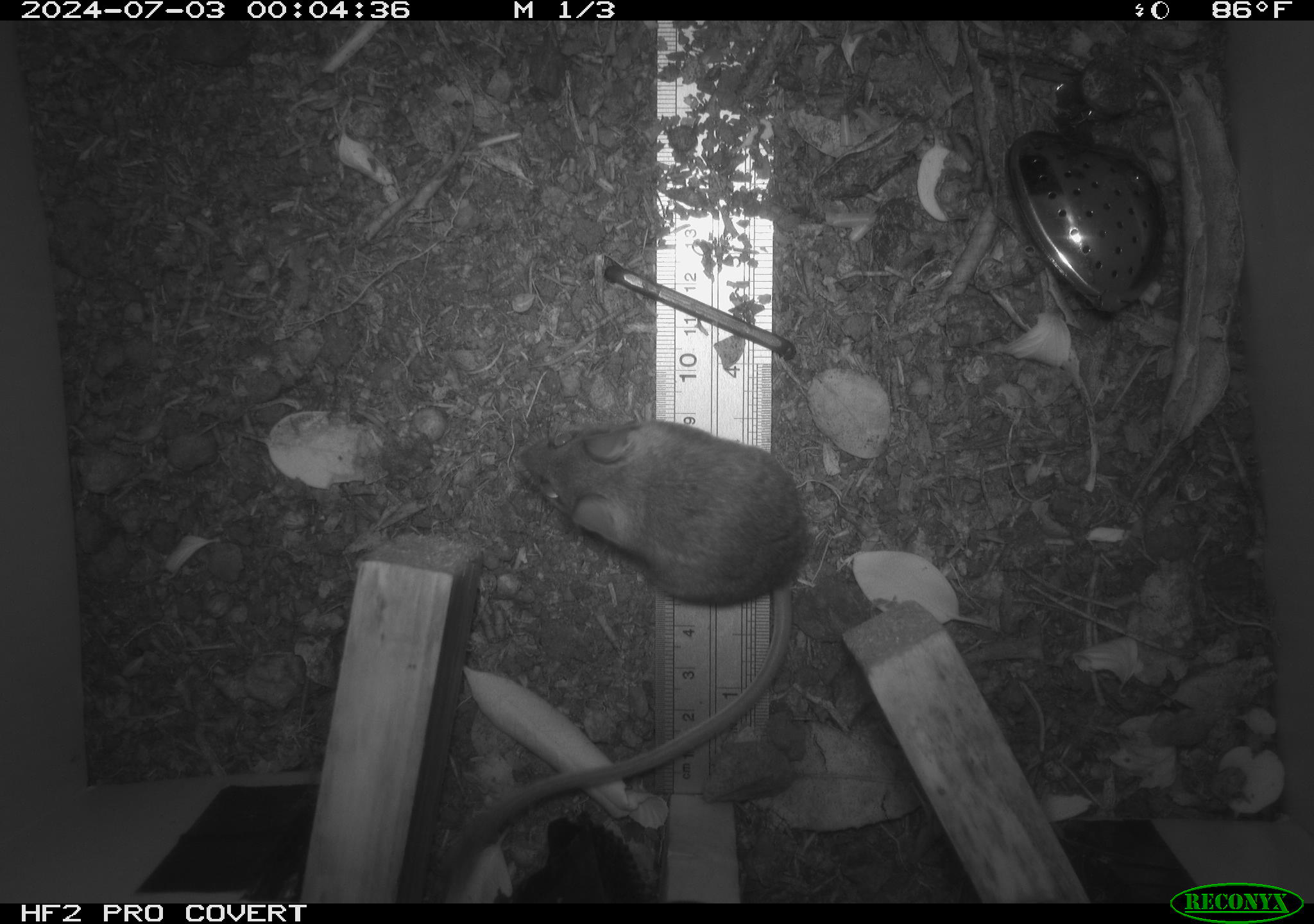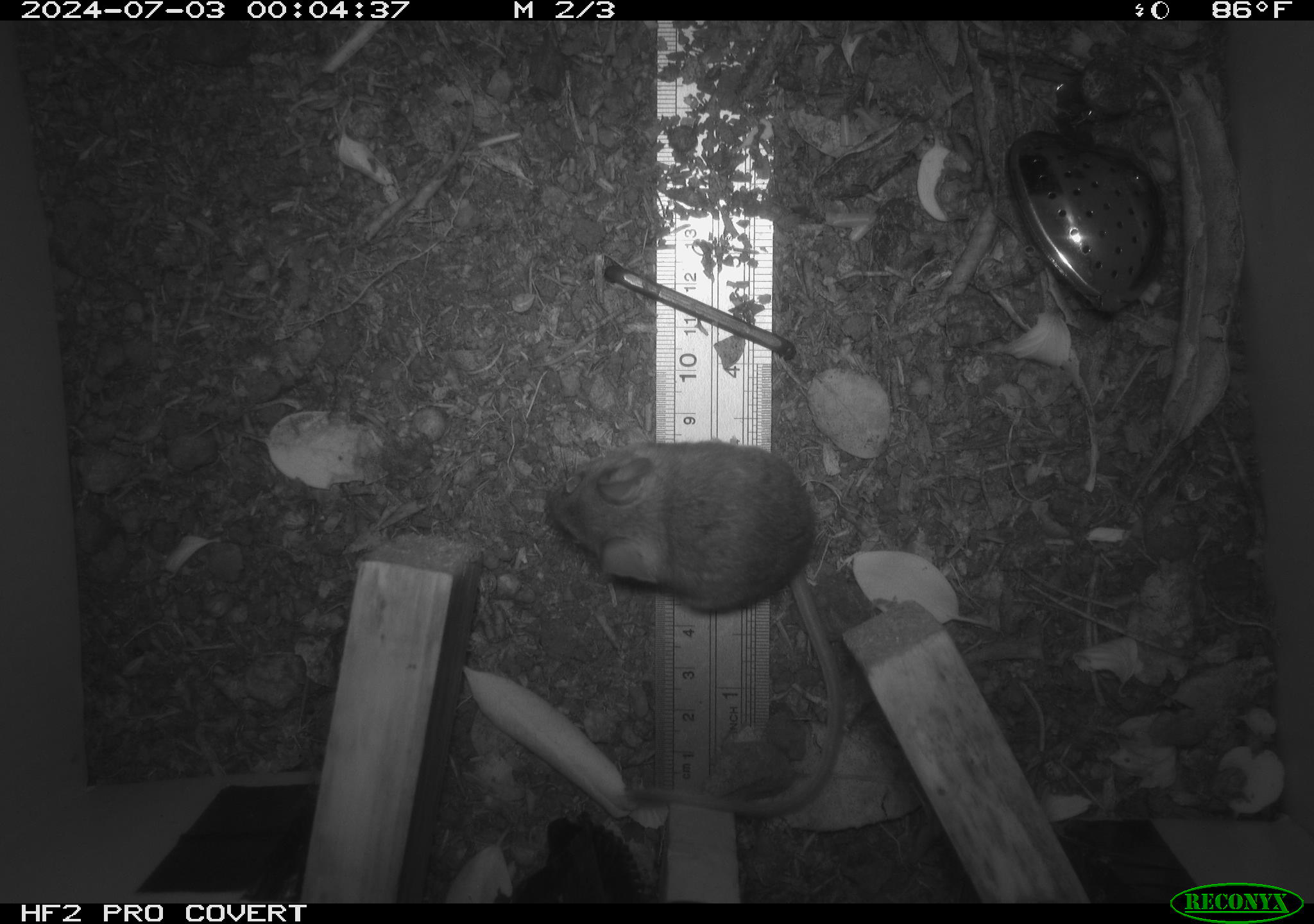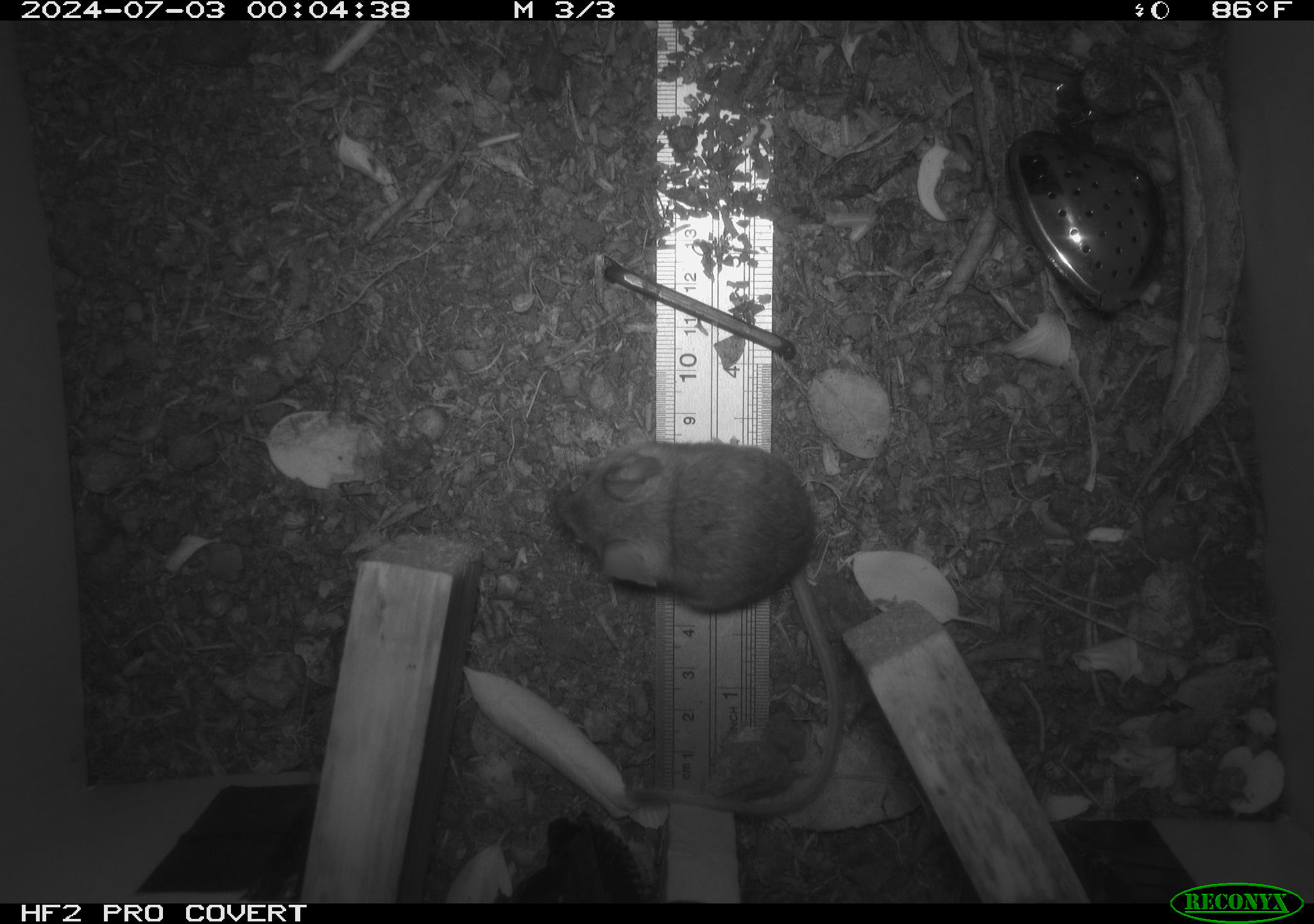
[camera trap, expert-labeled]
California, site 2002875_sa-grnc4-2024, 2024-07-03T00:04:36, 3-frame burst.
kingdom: Animalia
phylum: Chordata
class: Mammalia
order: Rodentia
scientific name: Rodentia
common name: rodent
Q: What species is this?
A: Rodent (Rodentia).